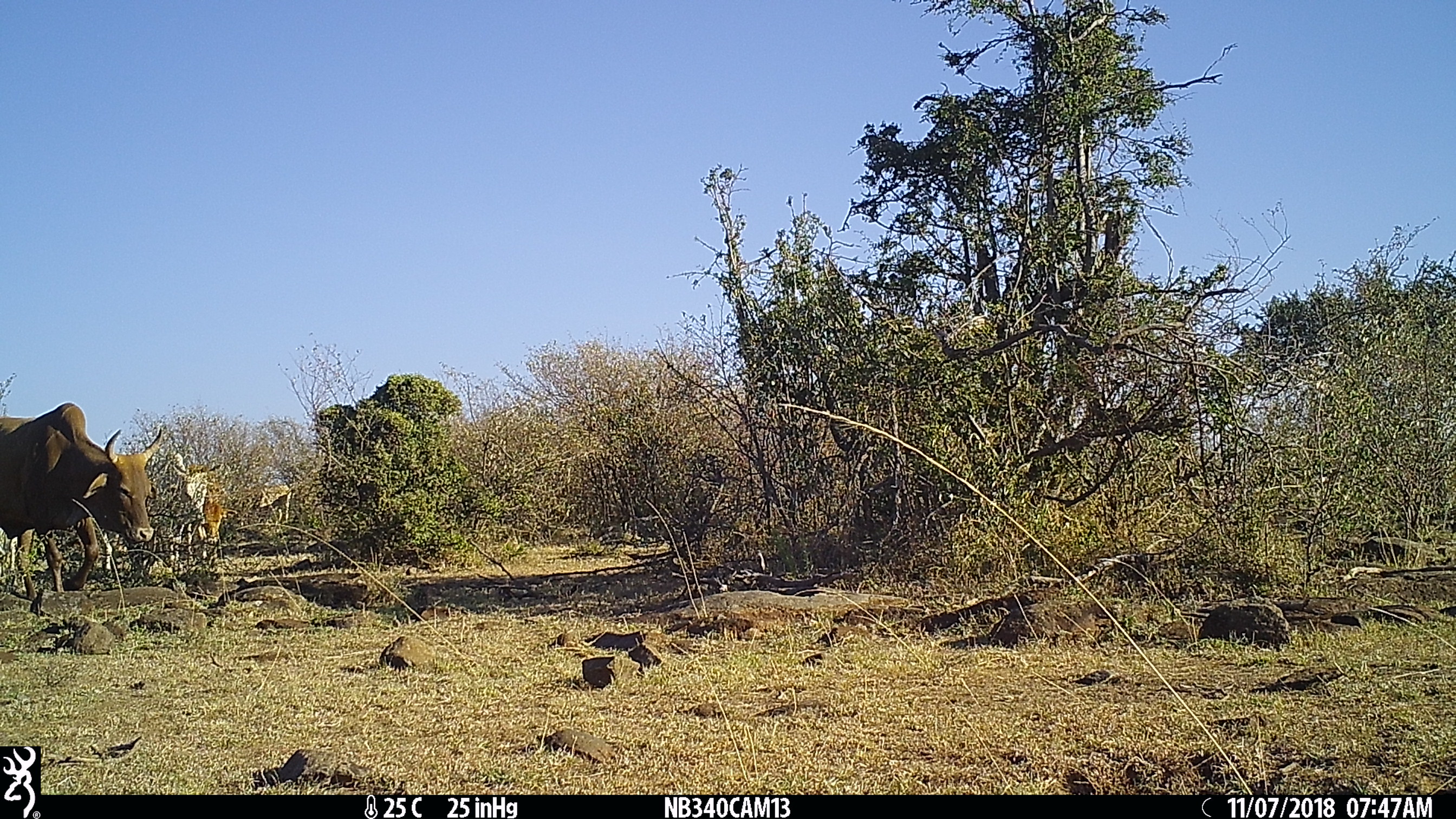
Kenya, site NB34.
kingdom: Animalia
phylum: Chordata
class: Mammalia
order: Artiodactyla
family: Bovidae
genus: Bos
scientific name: Bos taurus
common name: cattle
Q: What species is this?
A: Cattle (Bos taurus).